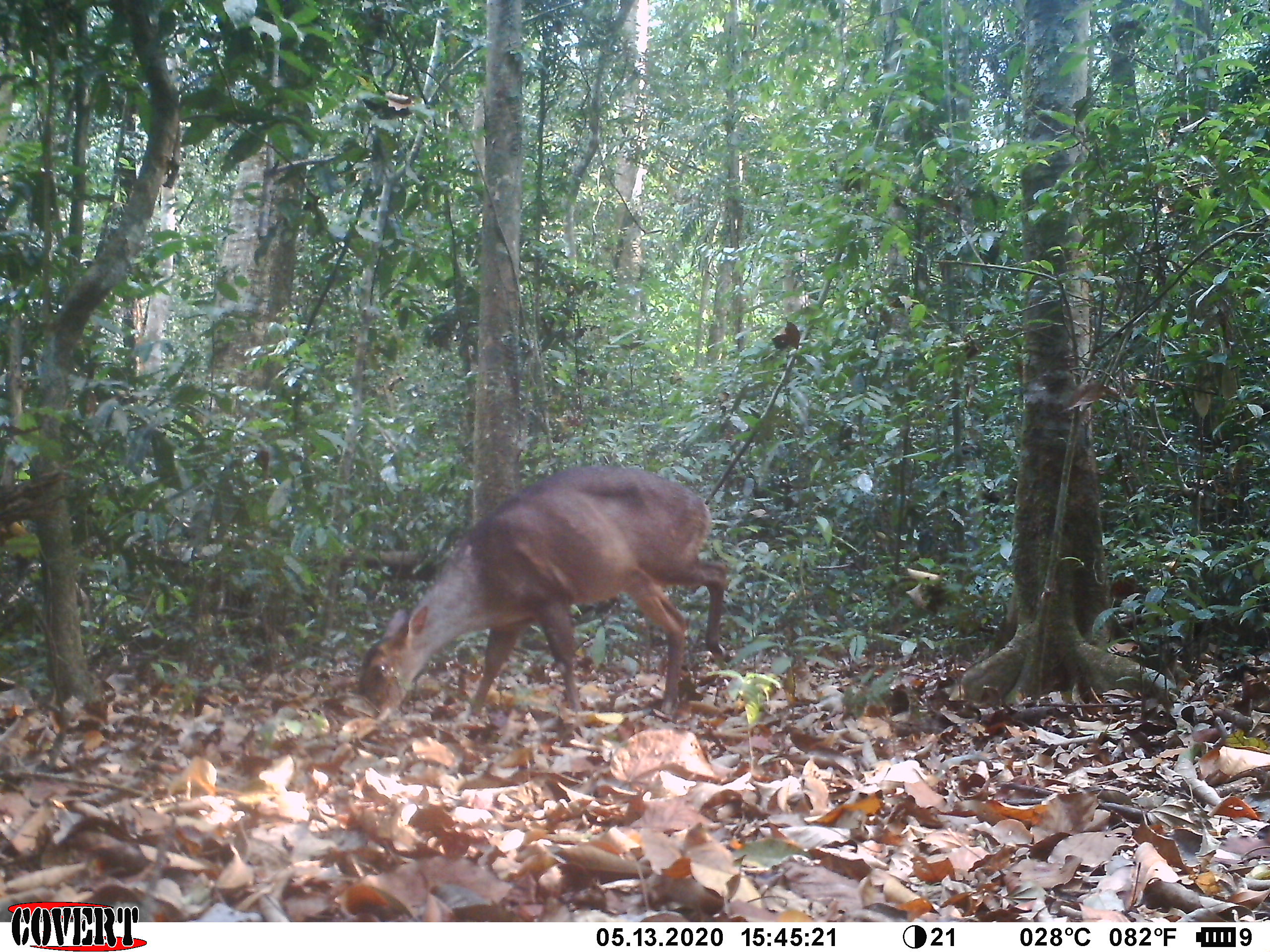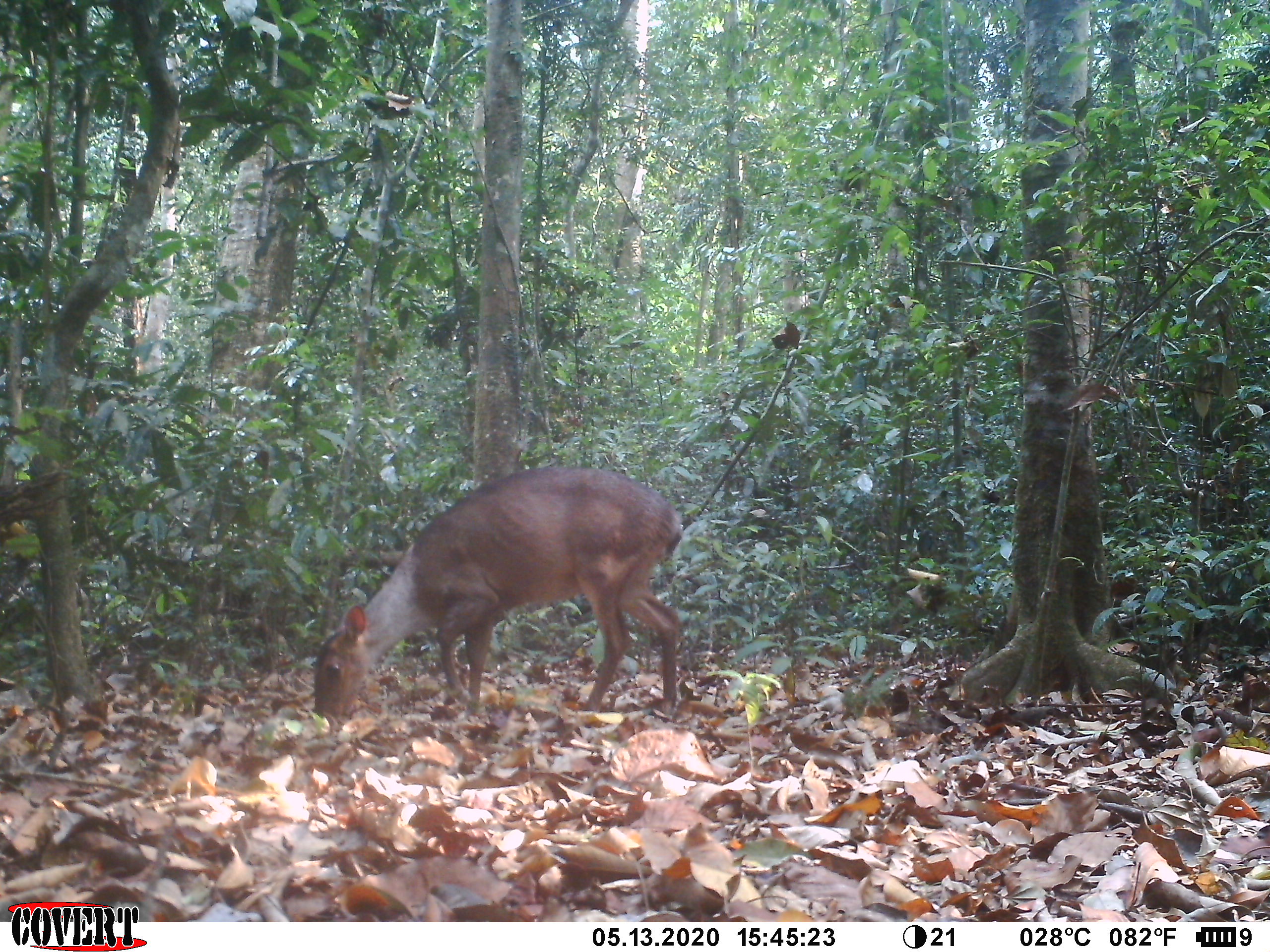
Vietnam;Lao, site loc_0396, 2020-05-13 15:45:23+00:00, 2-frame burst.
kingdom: Animalia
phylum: Chordata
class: Mammalia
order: Artiodactyla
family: Cervidae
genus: Muntiacus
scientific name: Muntiacus vuquangensis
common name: large-antlered muntjac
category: large antlered muntjac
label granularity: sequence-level